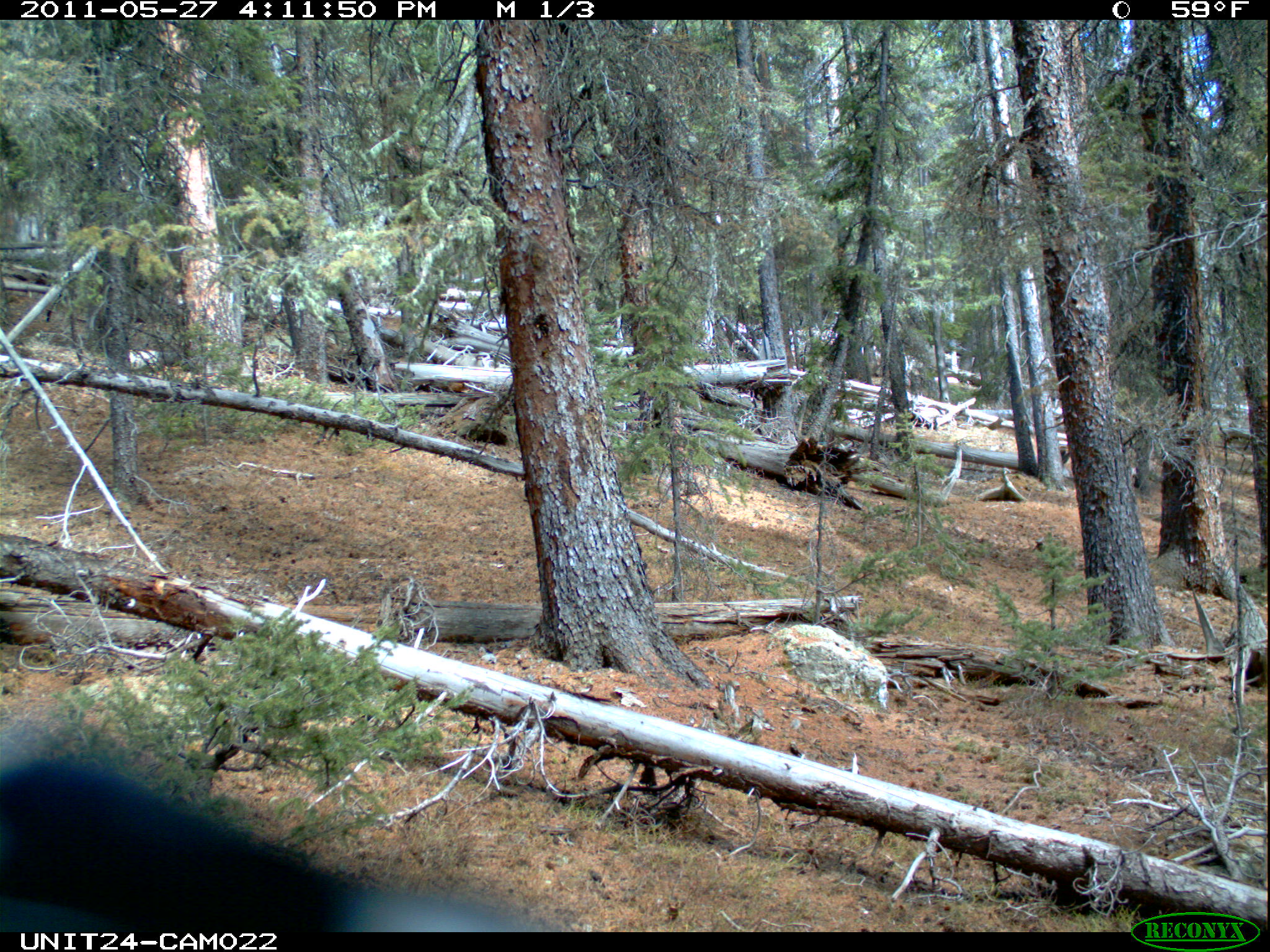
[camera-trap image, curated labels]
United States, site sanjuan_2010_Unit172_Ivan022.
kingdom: Animalia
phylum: Chordata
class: Aves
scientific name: Aves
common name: birds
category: unidentified bird